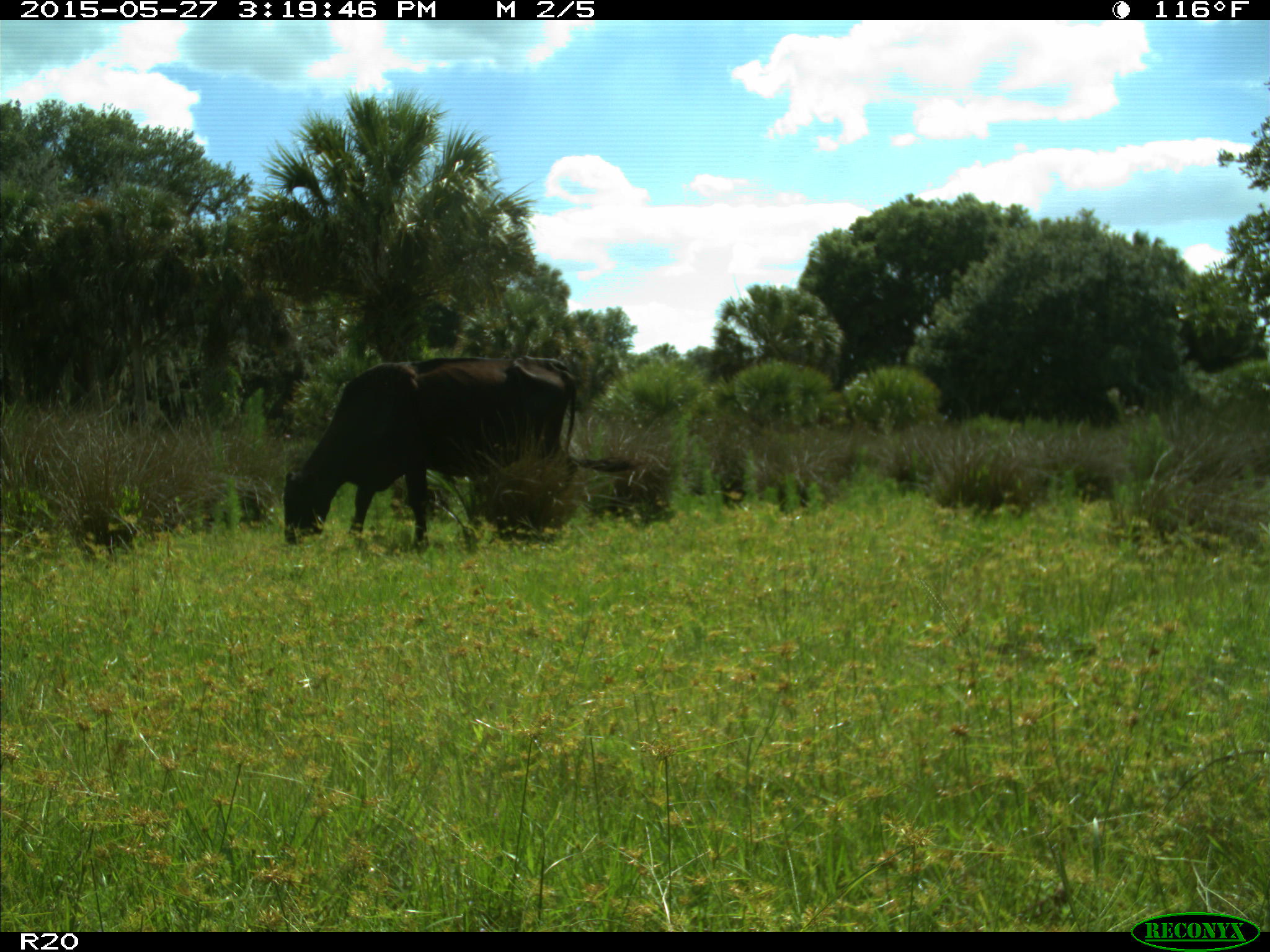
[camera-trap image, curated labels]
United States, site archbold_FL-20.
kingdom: Animalia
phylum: Chordata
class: Mammalia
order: Artiodactyla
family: Bovidae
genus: Bos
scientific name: Bos taurus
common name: domestic cow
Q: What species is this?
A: Bos taurus (domestic cow).